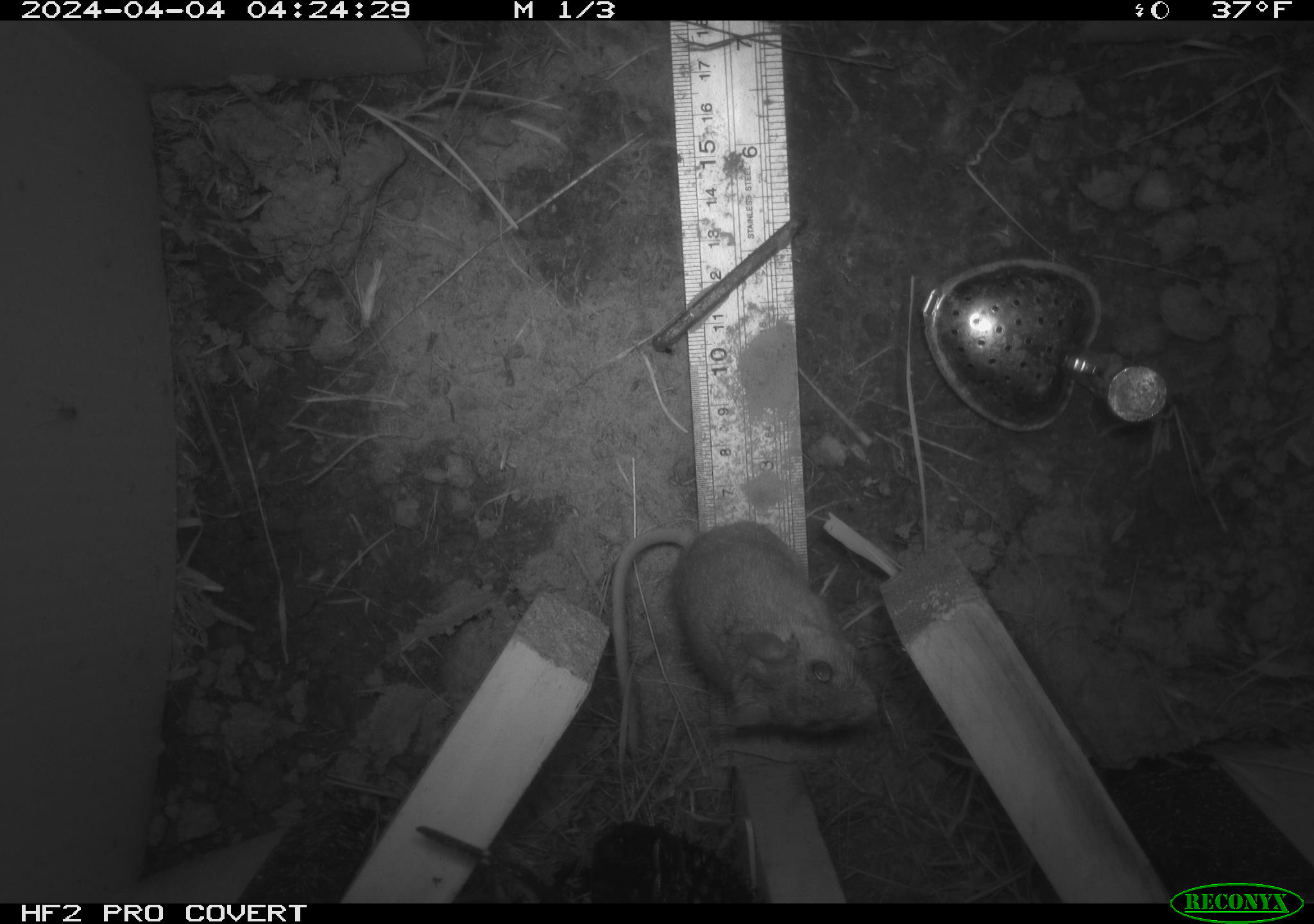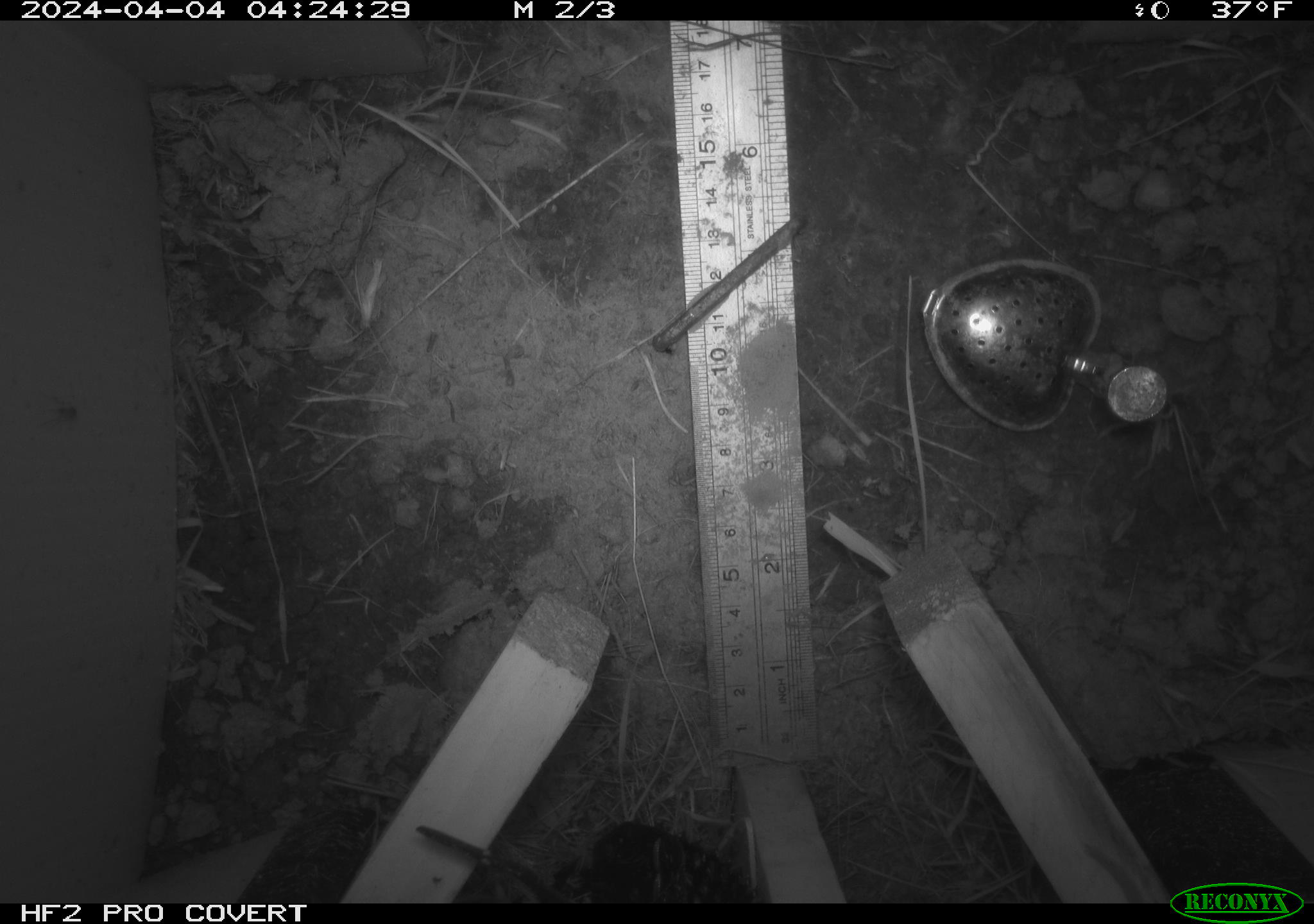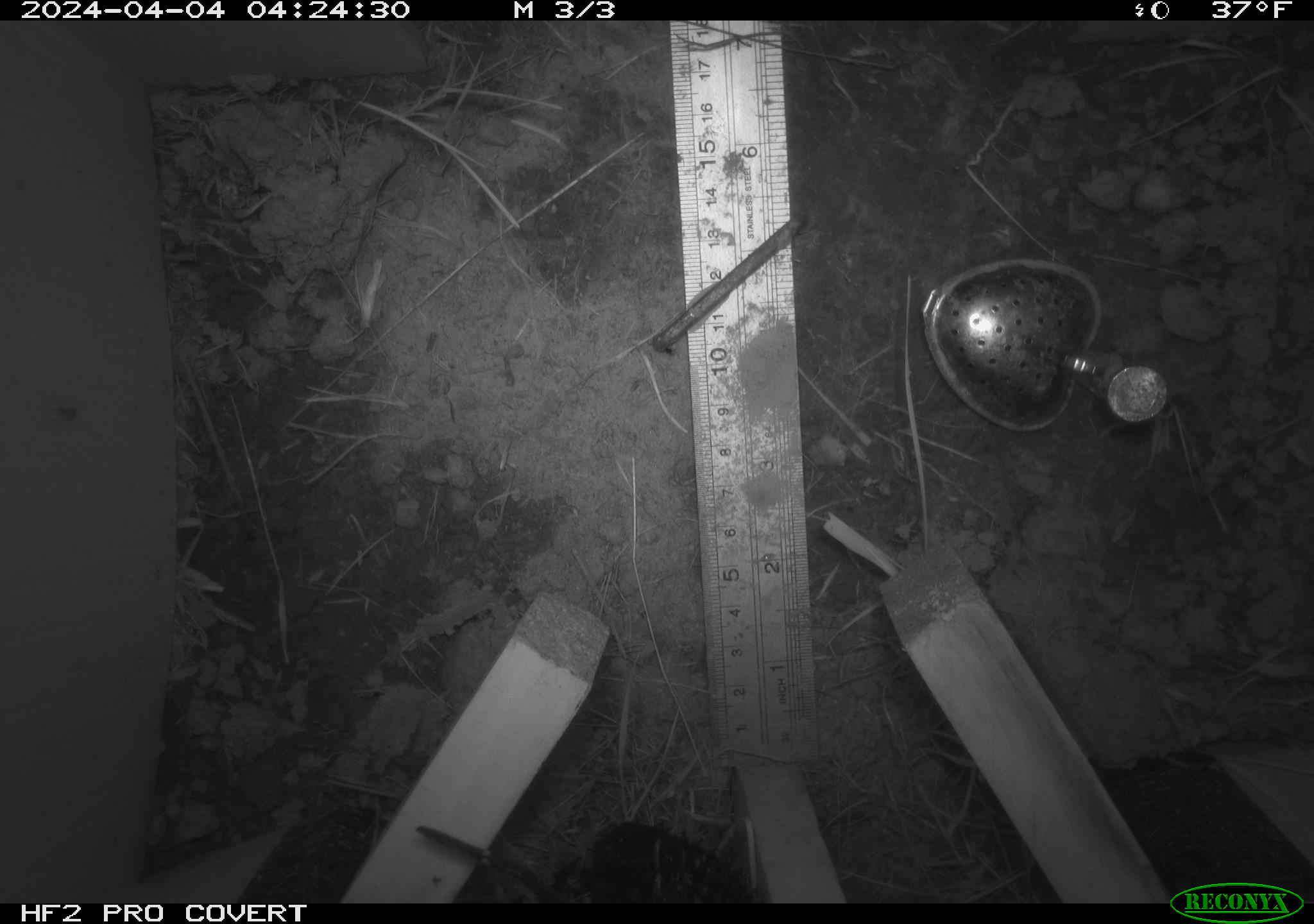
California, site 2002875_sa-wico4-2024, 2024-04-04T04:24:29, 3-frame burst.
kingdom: Animalia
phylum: Chordata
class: Mammalia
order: Rodentia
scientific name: Rodentia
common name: rodent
Rodent (Rodentia).